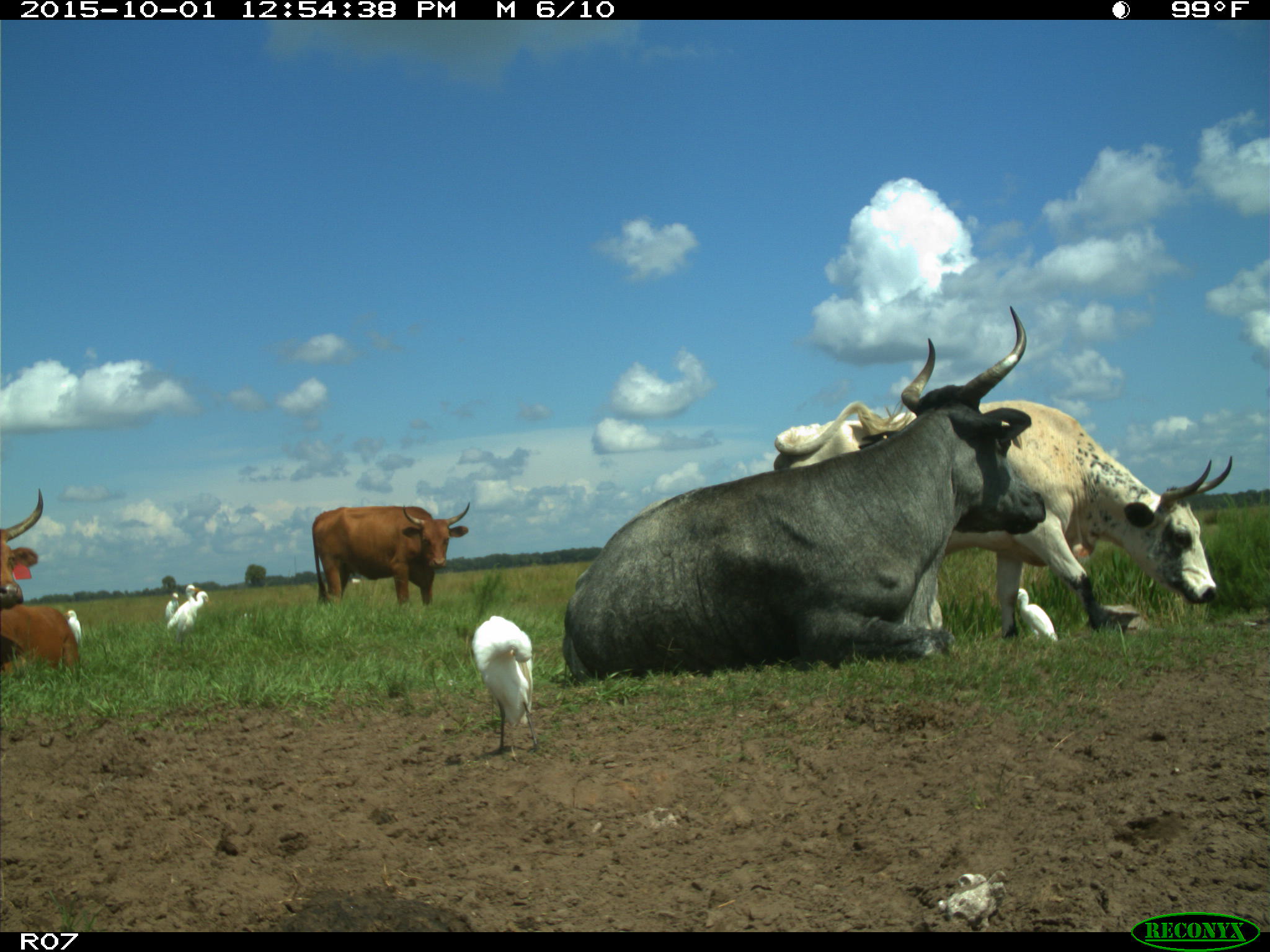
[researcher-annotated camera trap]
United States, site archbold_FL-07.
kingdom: Animalia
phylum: Chordata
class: Mammalia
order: Artiodactyla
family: Bovidae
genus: Bos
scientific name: Bos taurus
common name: domestic cow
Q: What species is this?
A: Bos taurus (domestic cow).